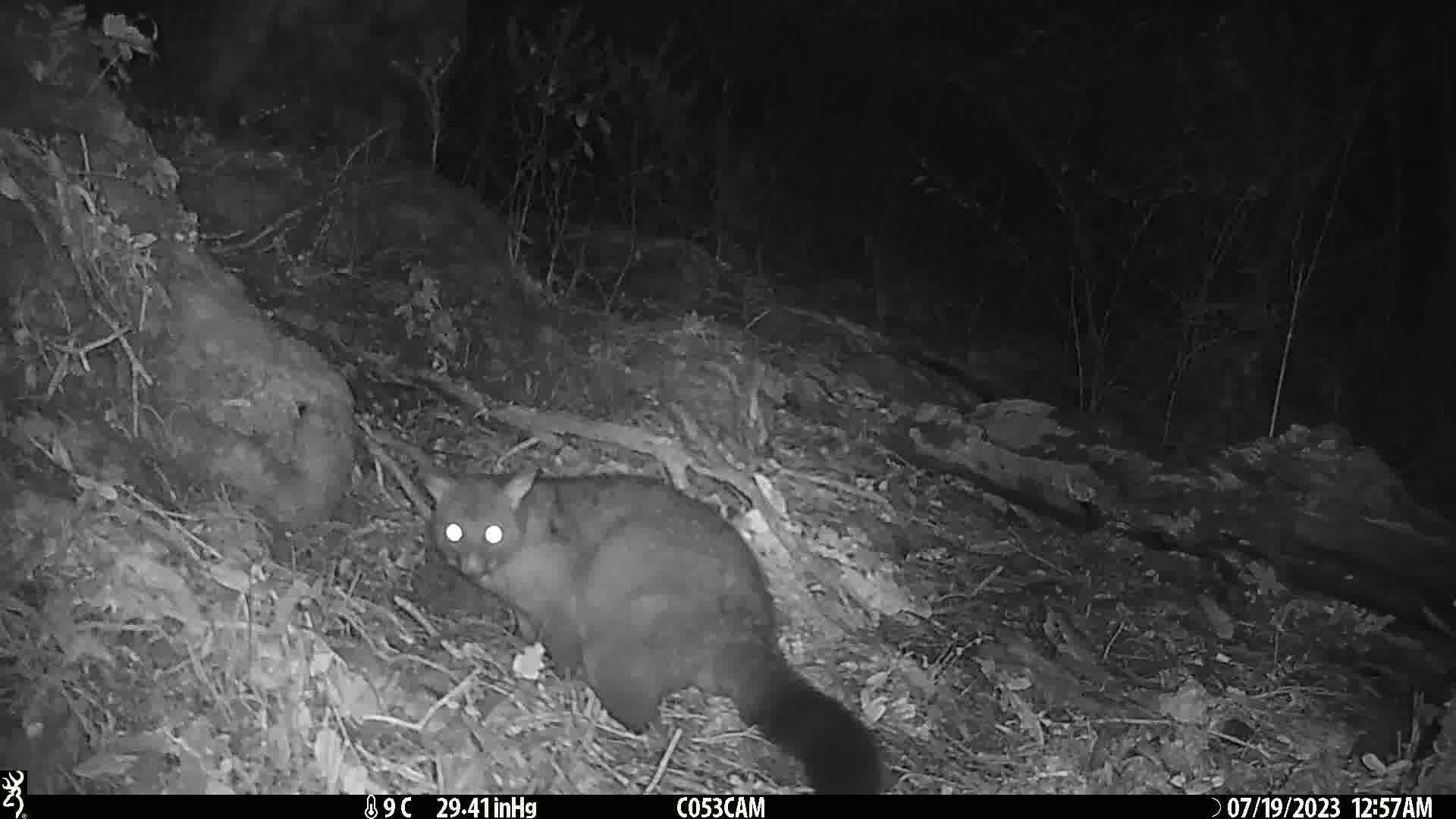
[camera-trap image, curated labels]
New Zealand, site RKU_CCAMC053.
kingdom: Animalia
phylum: Chordata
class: Mammalia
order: Diprotodontia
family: Phalangeridae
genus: Trichosurus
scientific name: Trichosurus vulpecula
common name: common brushtail possum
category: possum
Possum (common brushtail possum) (Trichosurus vulpecula).